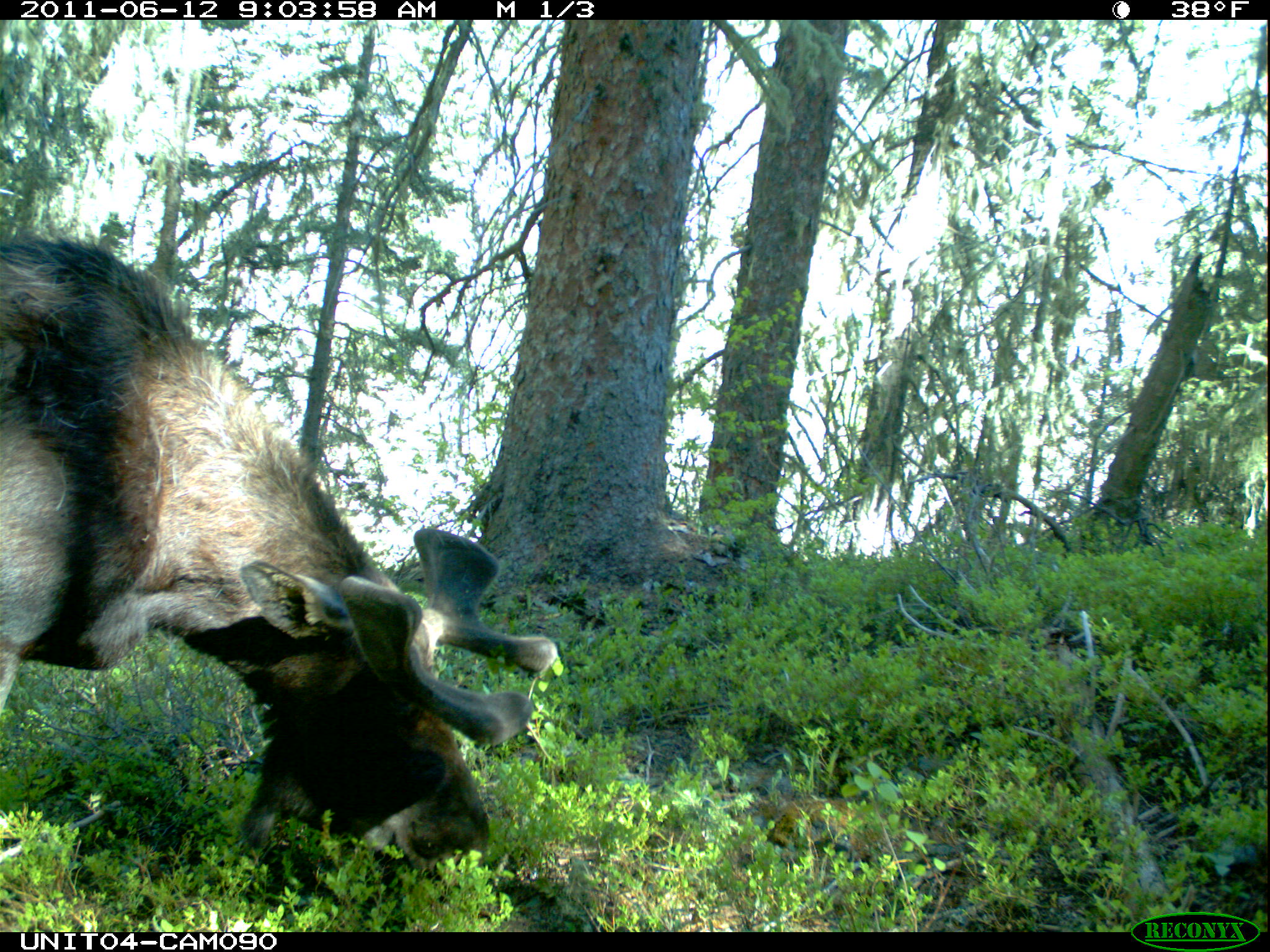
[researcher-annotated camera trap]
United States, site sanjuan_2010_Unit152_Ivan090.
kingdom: Animalia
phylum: Chordata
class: Mammalia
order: Artiodactyla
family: Cervidae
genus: Alces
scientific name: Alces alces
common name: moose